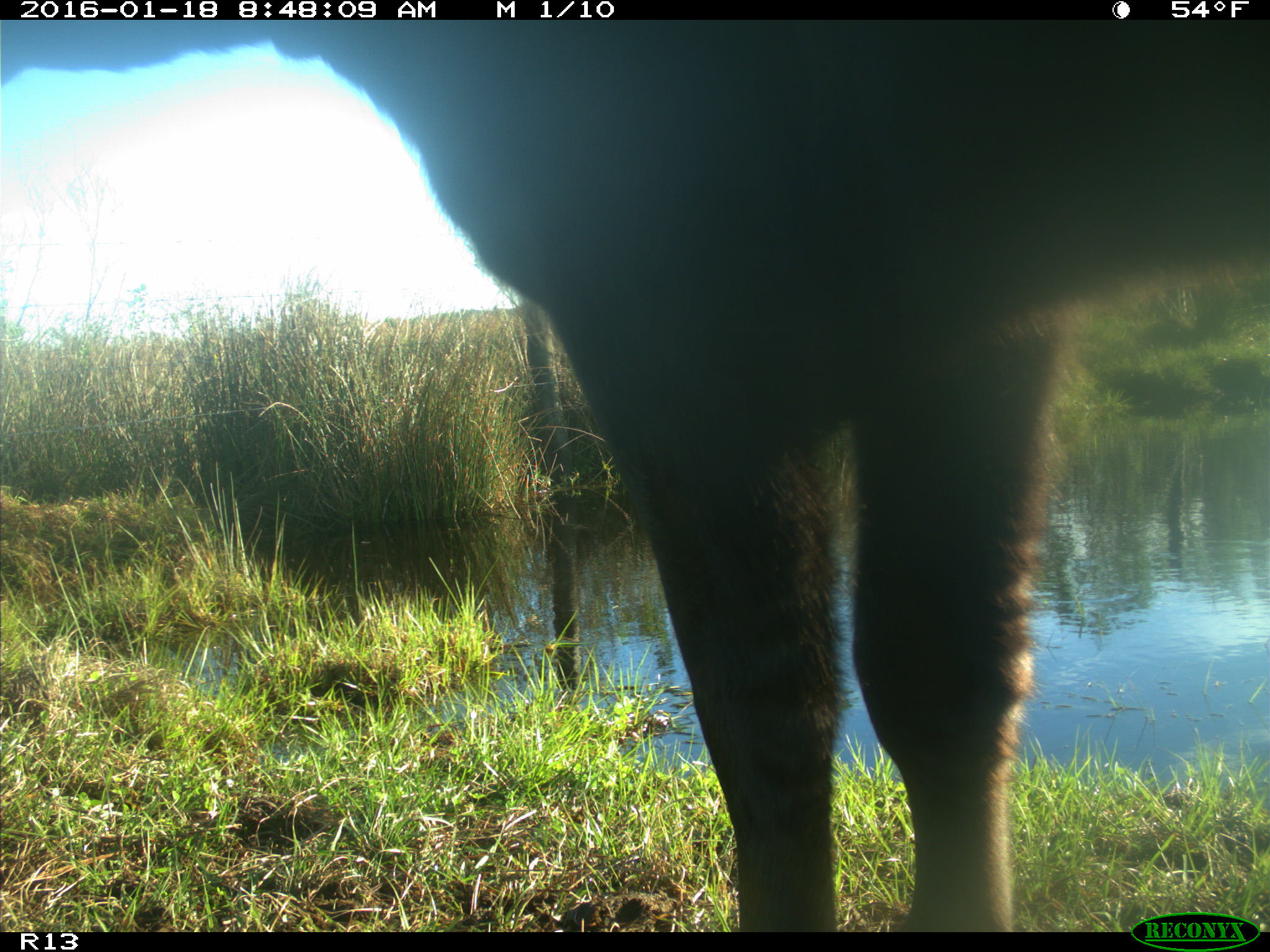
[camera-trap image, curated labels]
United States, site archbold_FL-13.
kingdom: Animalia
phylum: Chordata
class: Mammalia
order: Artiodactyla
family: Bovidae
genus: Bos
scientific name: Bos taurus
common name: domestic cow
Bos taurus (domestic cow).